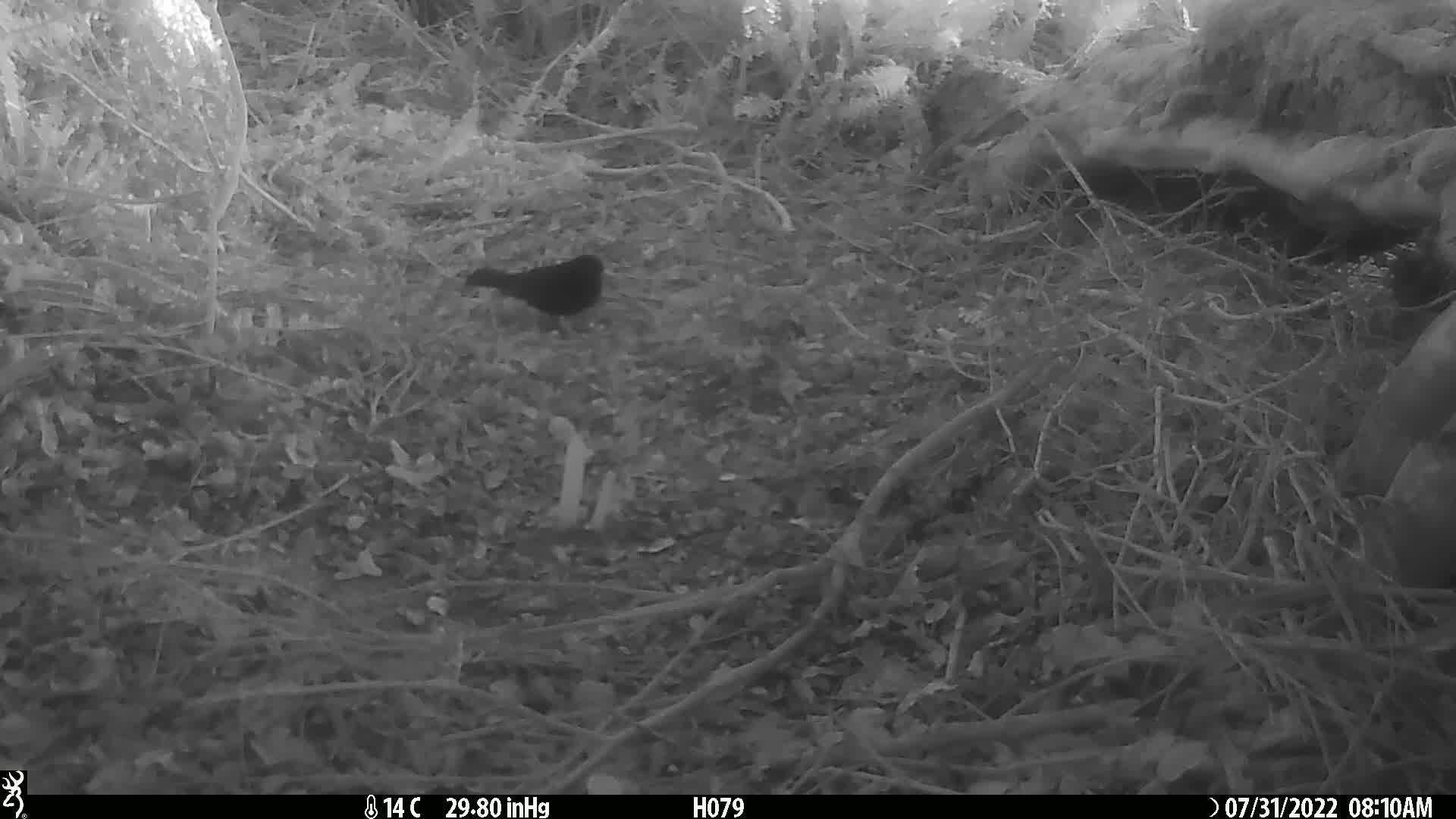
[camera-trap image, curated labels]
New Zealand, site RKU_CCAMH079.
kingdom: Animalia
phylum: Chordata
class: Aves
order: Passeriformes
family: Turdidae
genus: Turdus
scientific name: Turdus merula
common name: eurasian blackbird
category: blackbird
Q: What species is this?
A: Blackbird (eurasian blackbird) (Turdus merula).